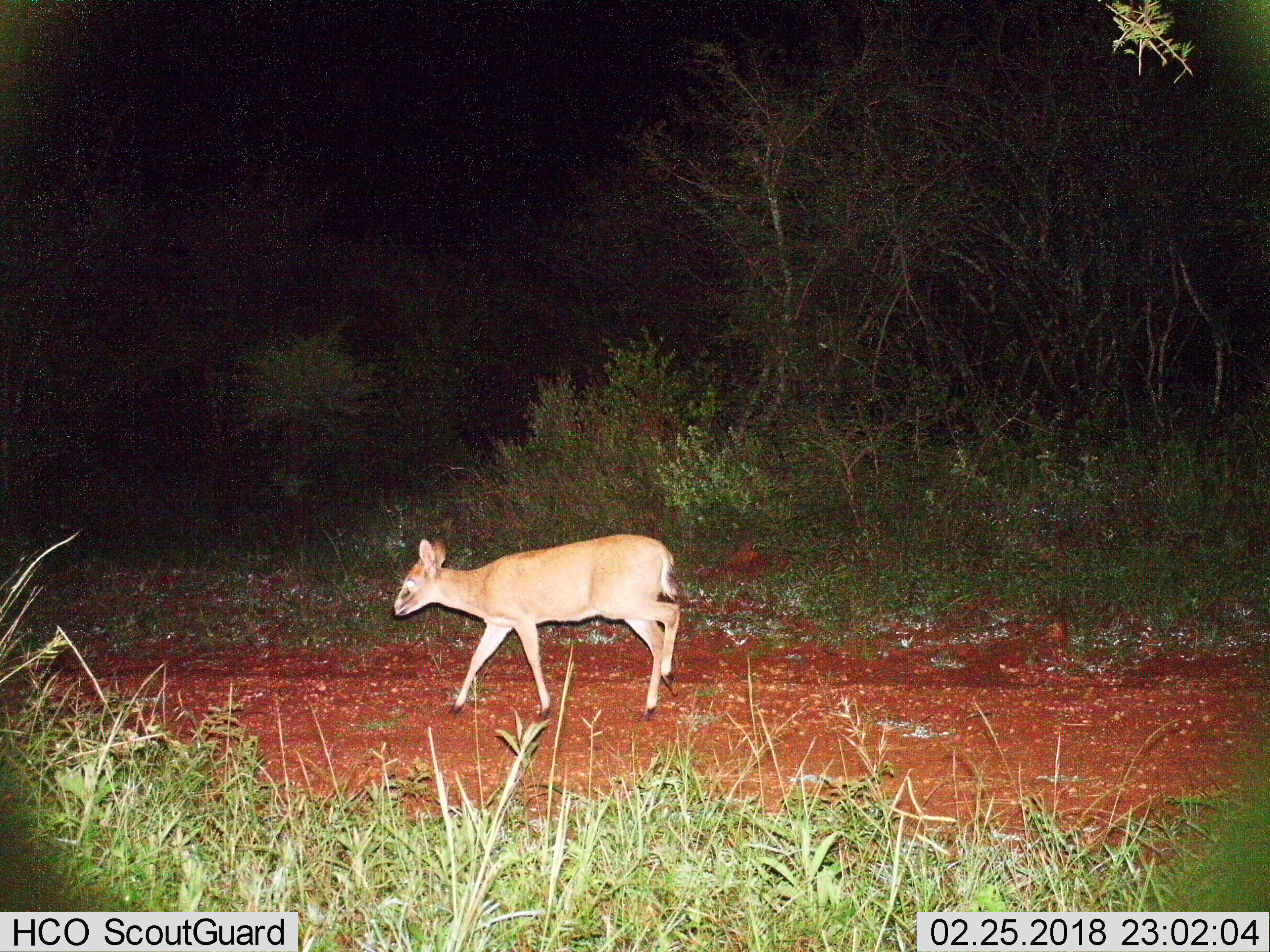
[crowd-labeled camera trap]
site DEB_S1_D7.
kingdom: Animalia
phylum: Chordata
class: Mammalia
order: Artiodactyla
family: Bovidae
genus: Sylvicapra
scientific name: Sylvicapra grimmia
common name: common duiker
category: duikercommongrey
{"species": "duikercommongrey (common duiker) (Sylvicapra grimmia)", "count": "1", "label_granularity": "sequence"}